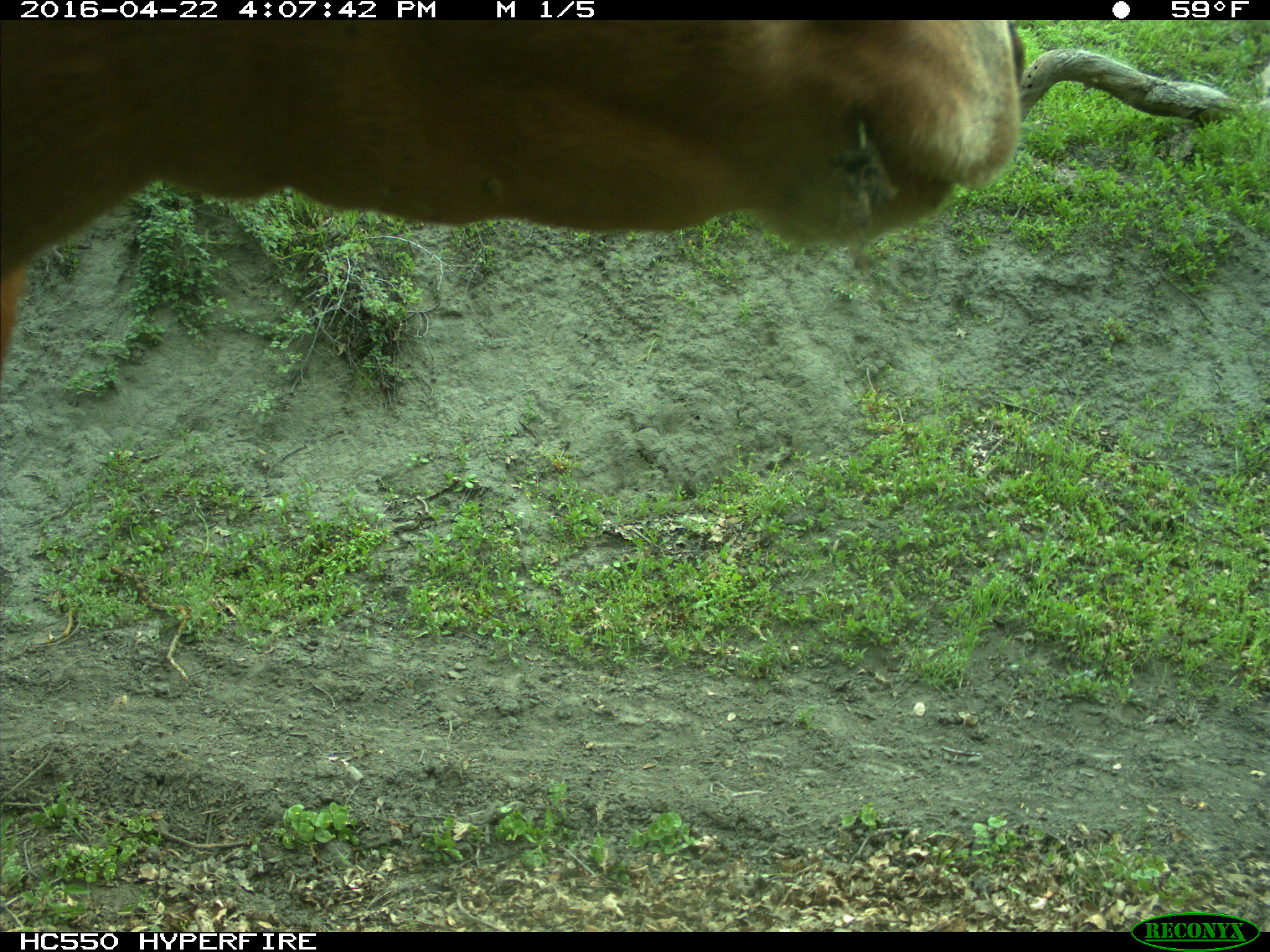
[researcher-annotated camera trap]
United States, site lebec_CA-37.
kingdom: Animalia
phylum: Chordata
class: Mammalia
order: Artiodactyla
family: Bovidae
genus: Bos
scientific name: Bos taurus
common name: domestic cow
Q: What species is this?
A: Bos taurus (domestic cow).